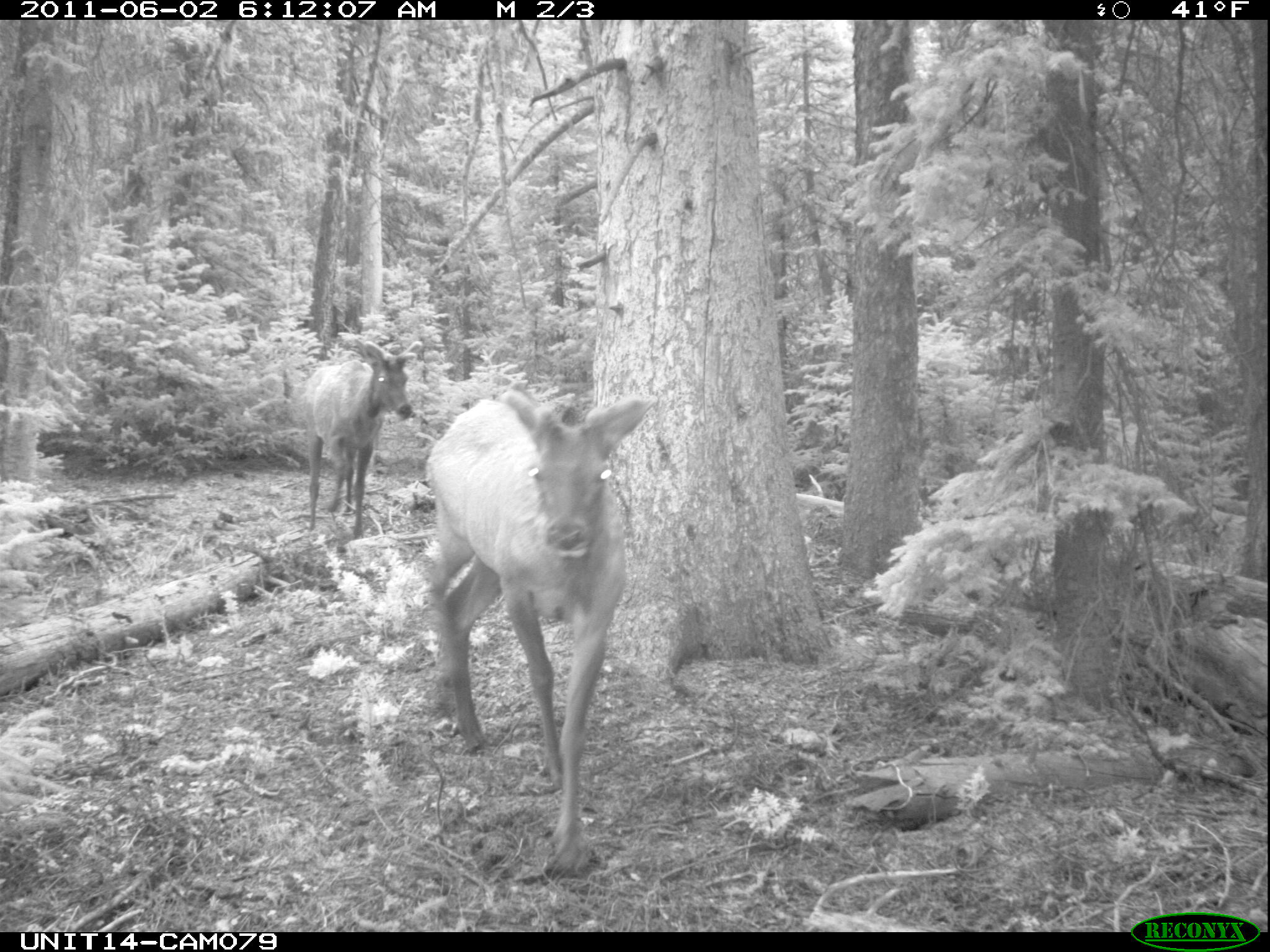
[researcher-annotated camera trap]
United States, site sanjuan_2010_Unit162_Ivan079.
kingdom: Animalia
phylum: Chordata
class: Mammalia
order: Artiodactyla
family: Cervidae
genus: Cervus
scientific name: Cervus elaphus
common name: red deer